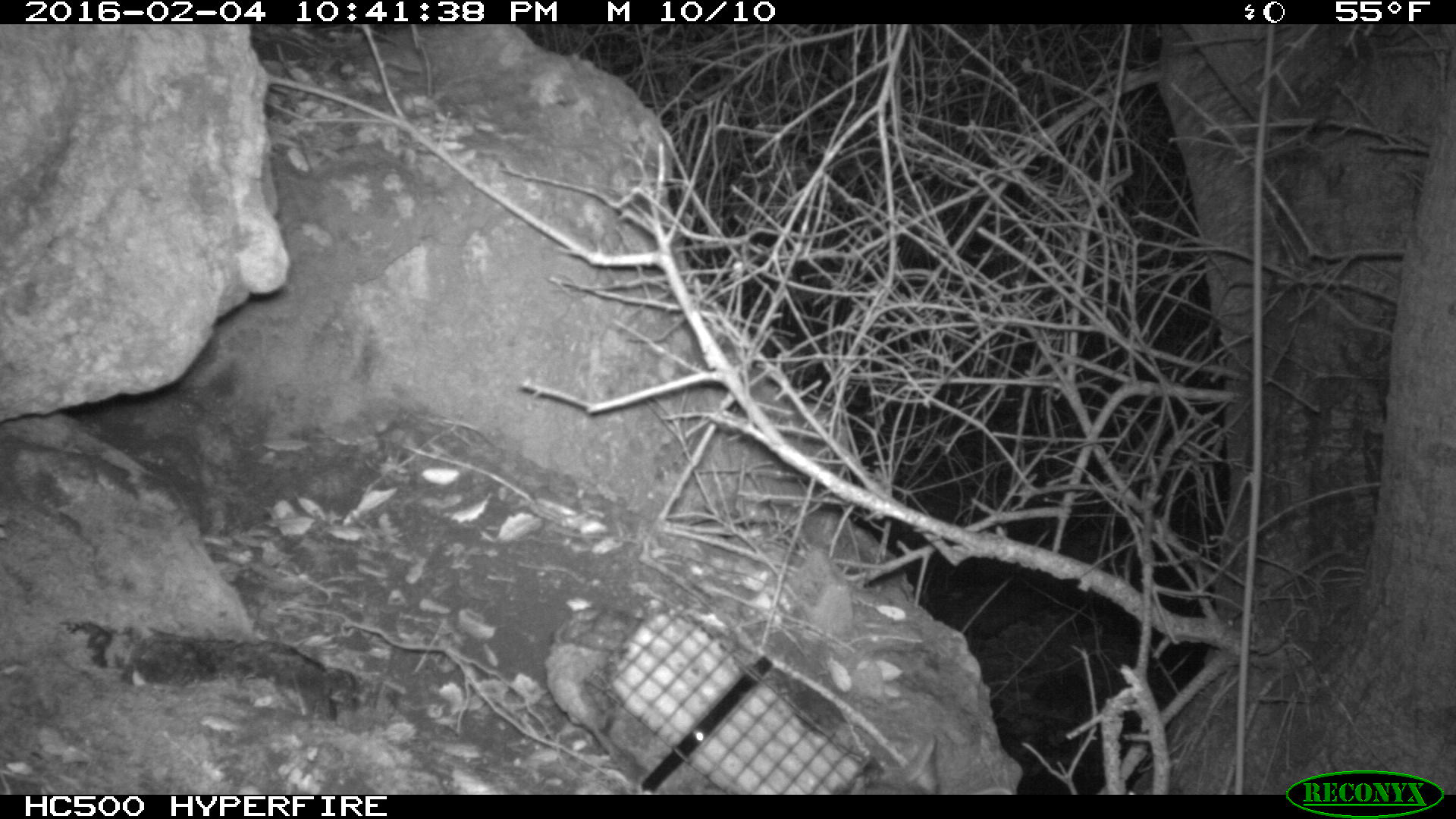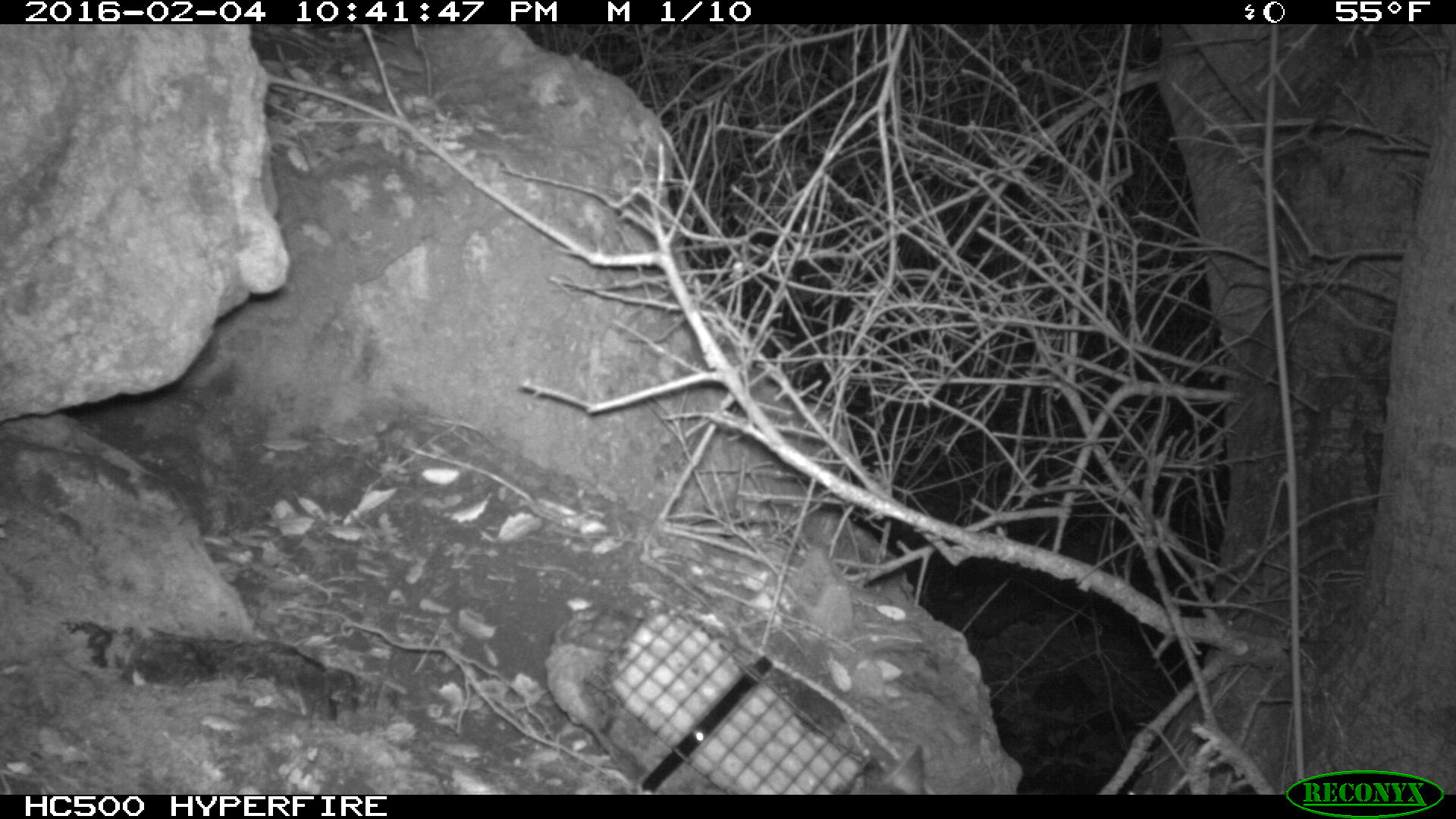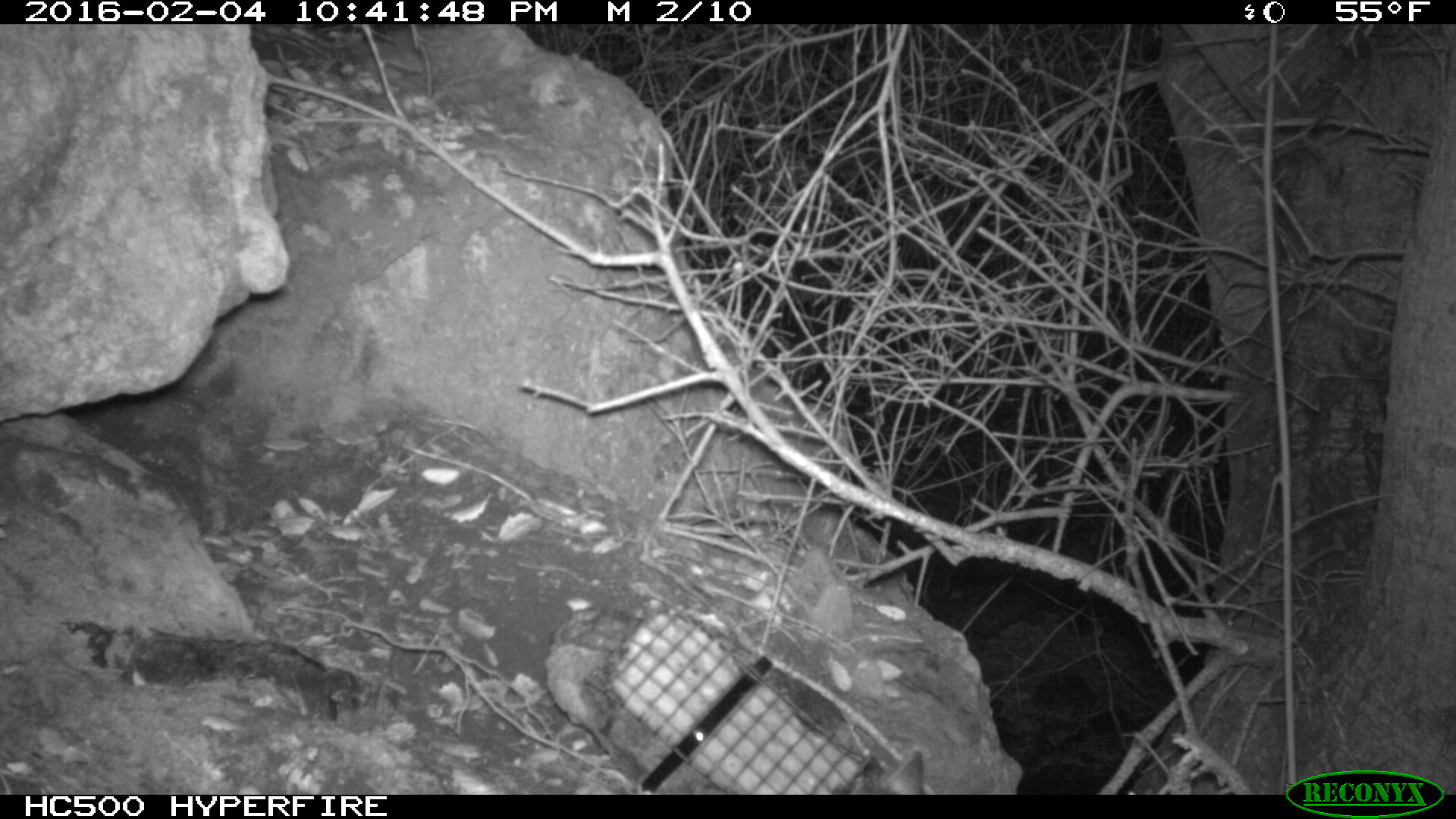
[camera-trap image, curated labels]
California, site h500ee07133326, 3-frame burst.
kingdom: Animalia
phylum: Chordata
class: Mammalia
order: Carnivora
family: Canidae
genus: Urocyon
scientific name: Urocyon littoralis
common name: island fox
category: fox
Fox (island fox) (Urocyon littoralis).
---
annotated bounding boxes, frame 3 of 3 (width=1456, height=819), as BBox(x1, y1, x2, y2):
fox: BBox(850, 748, 924, 794)